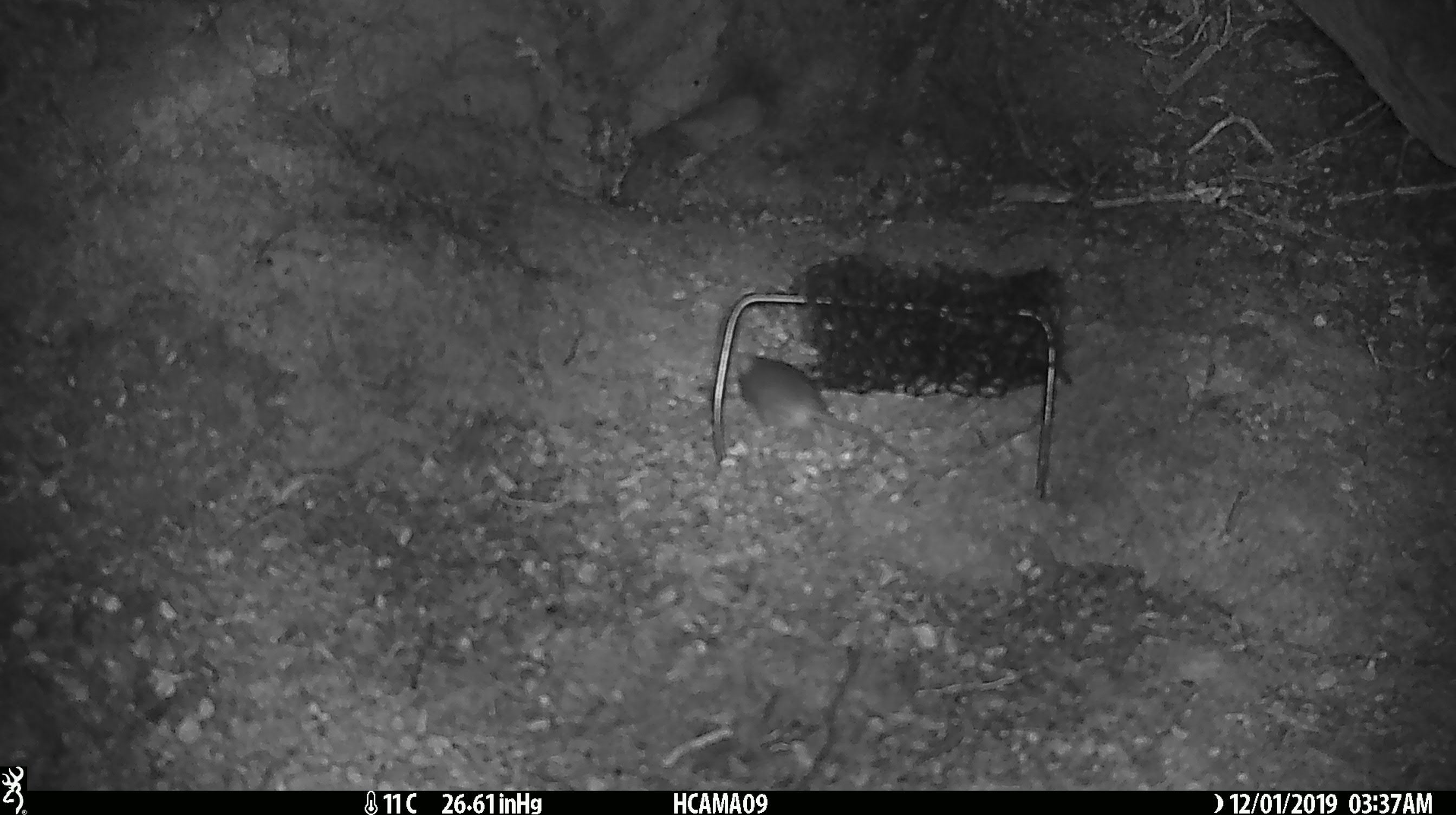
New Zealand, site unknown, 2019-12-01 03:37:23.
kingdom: Animalia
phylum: Chordata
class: Mammalia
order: Rodentia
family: Muridae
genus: Mus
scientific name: Mus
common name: mouse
Mouse (Mus).